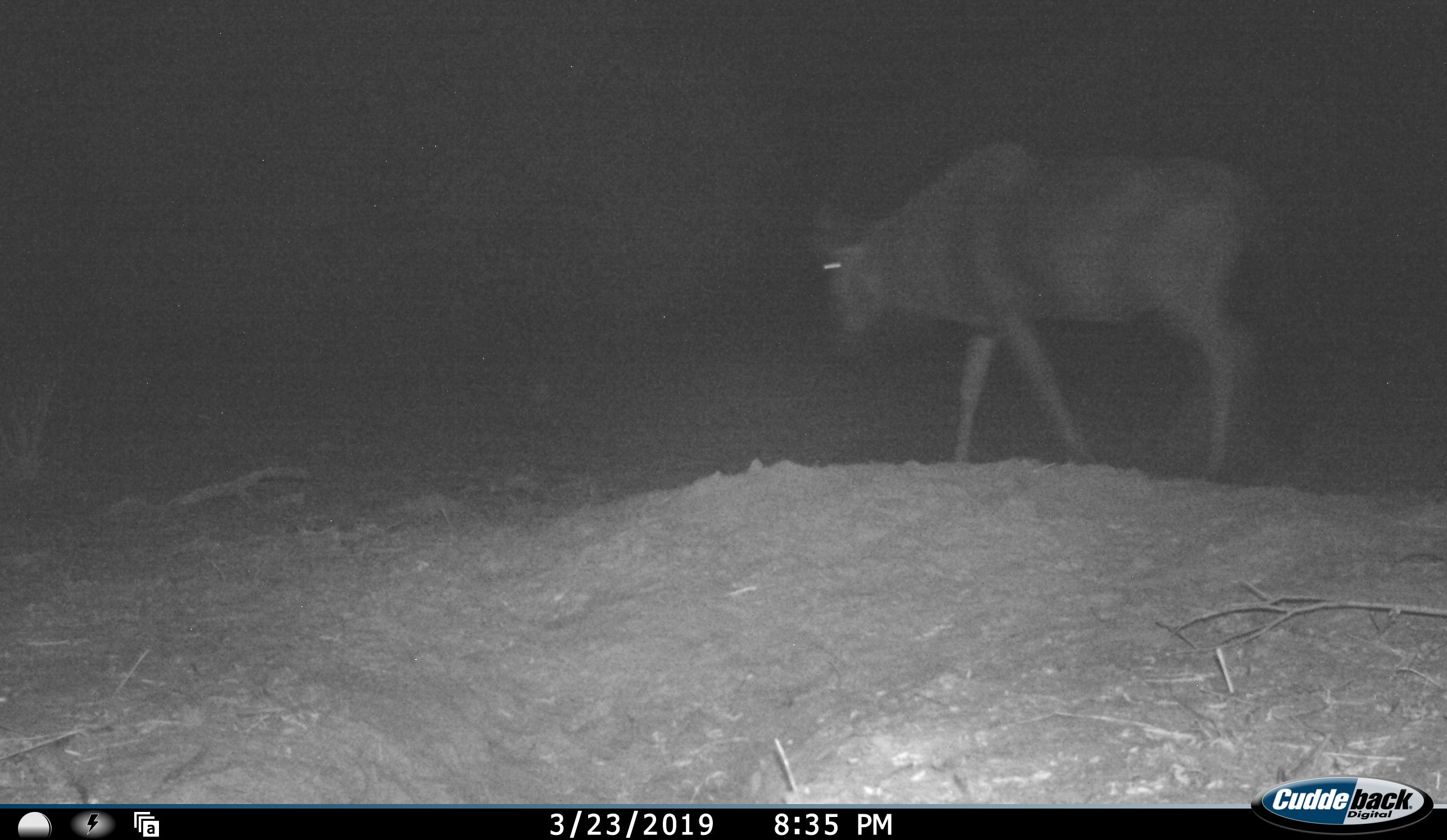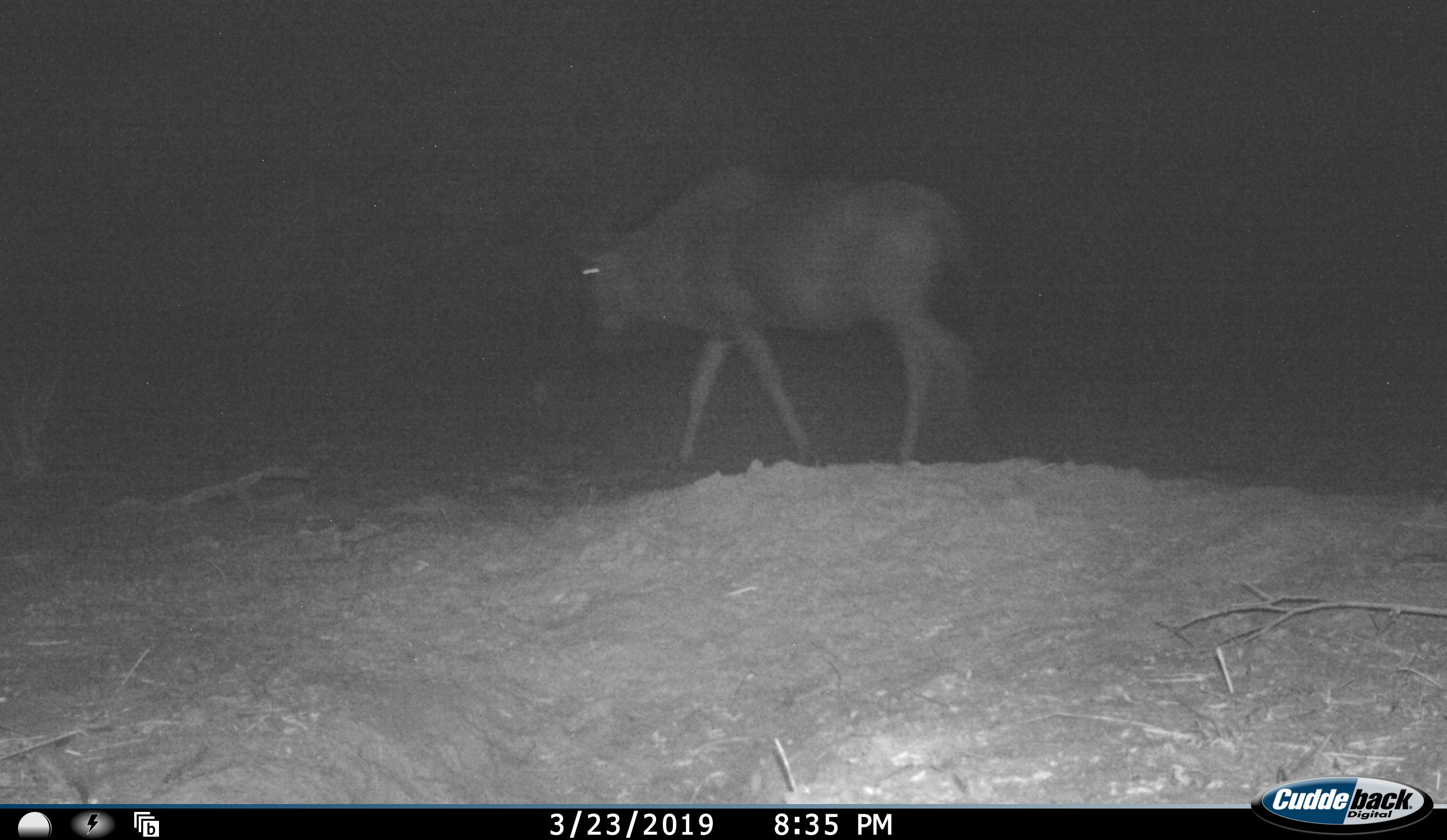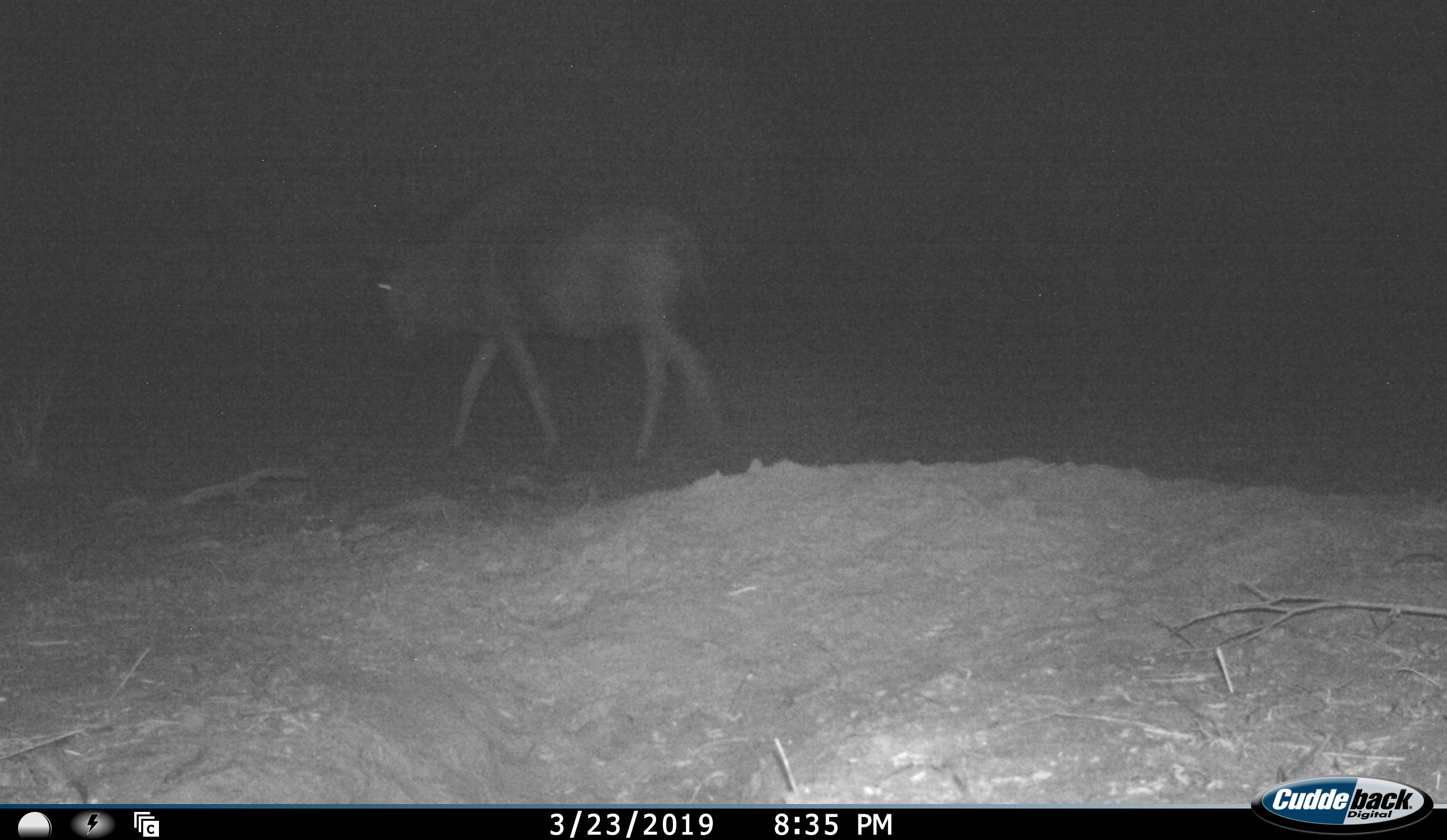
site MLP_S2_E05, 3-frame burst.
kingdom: Animalia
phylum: Chordata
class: Mammalia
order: Artiodactyla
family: Bovidae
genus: Connochaetes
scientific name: Connochaetes taurinus taurinus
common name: blue wildebeest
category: wildebeestblue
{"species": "wildebeestblue (blue wildebeest) (Connochaetes taurinus taurinus)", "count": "1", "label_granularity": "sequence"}